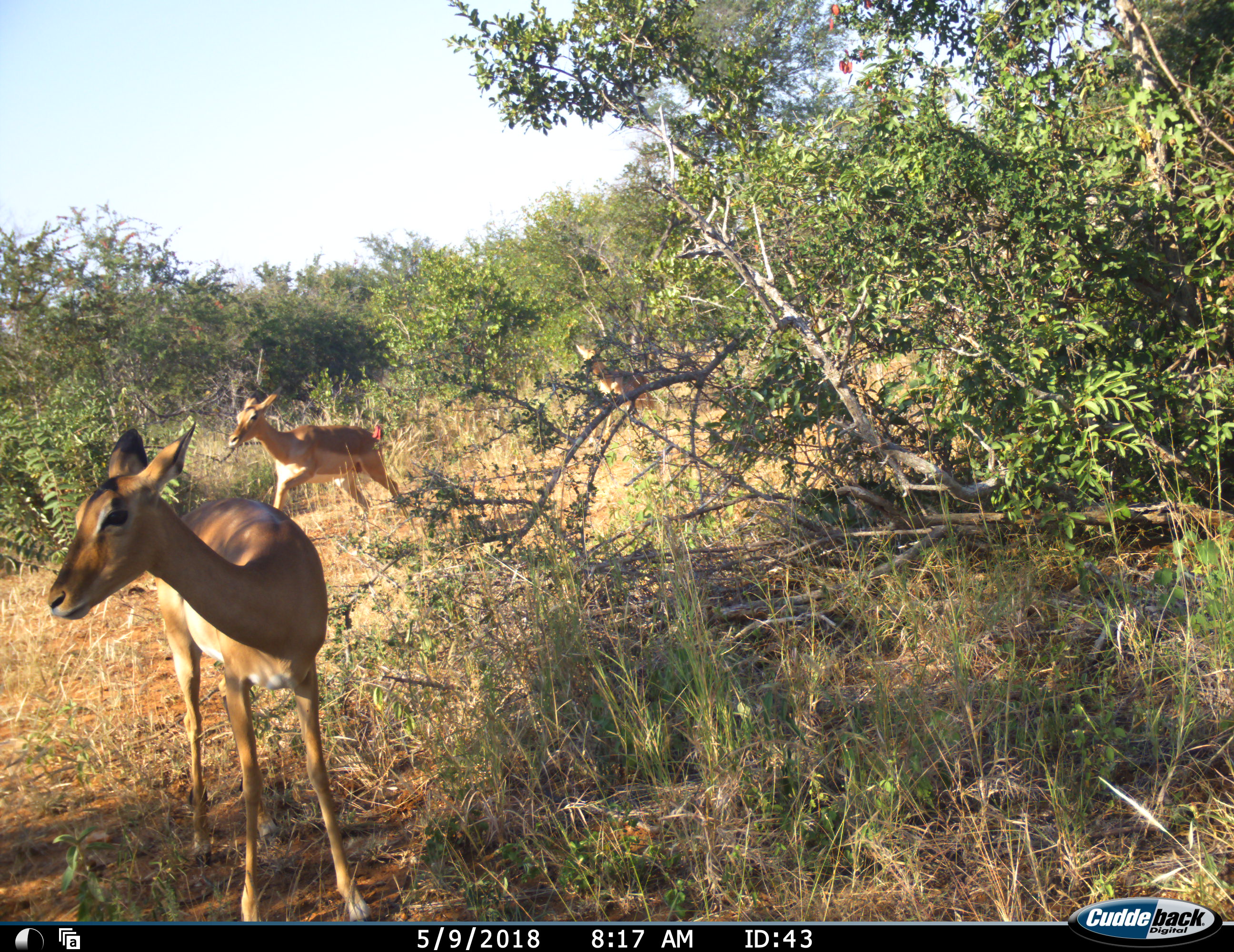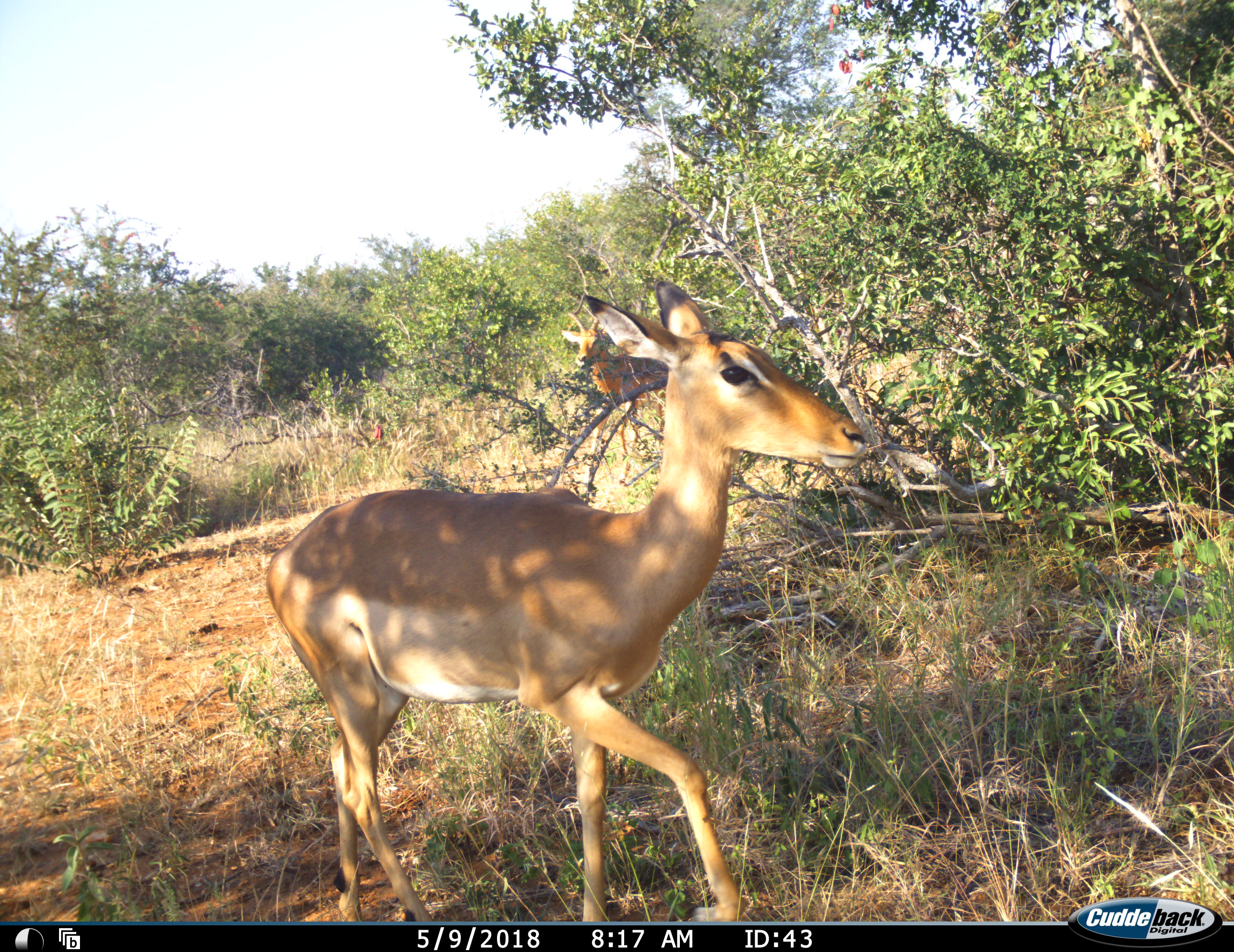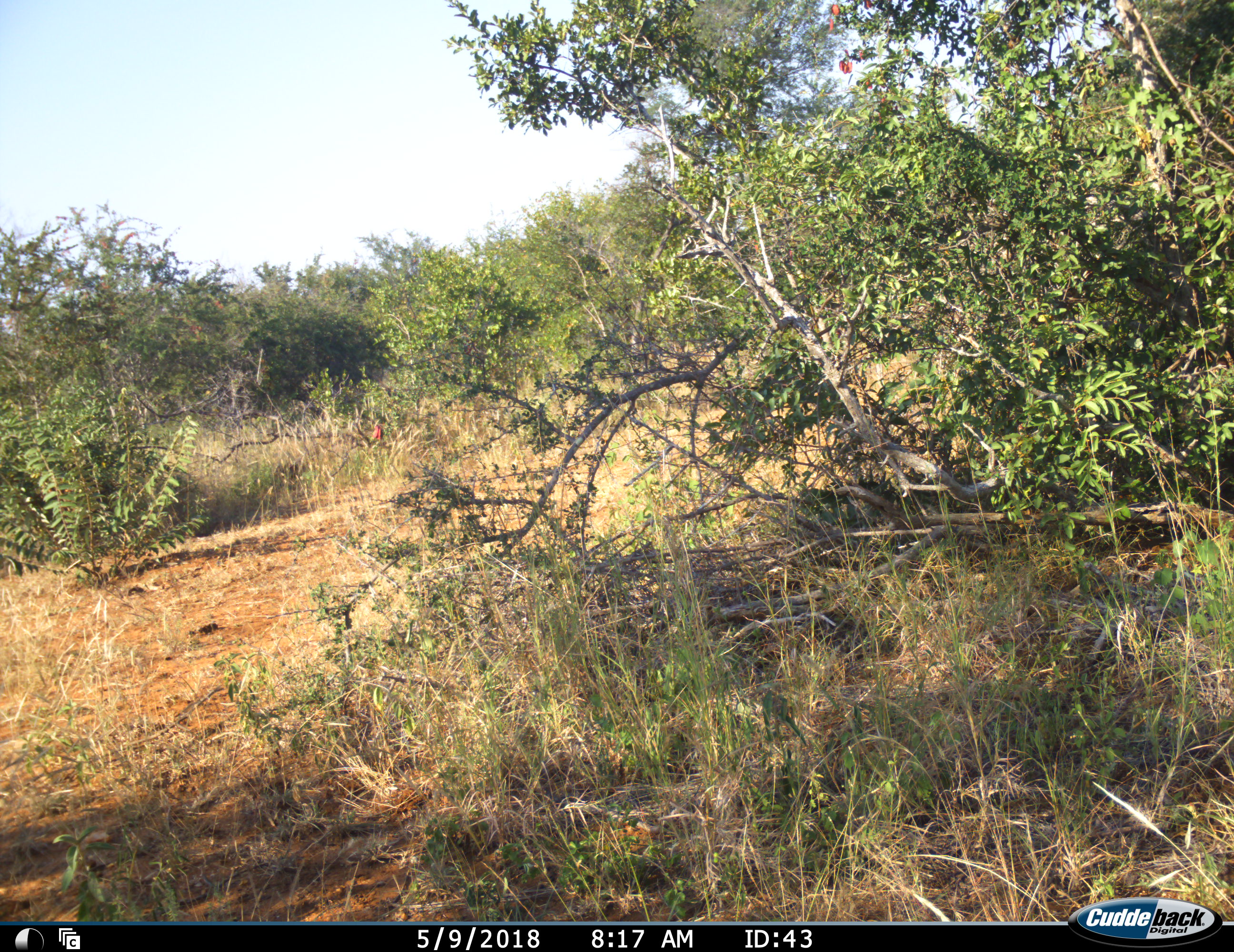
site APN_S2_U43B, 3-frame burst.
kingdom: Animalia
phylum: Chordata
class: Mammalia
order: Artiodactyla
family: Bovidae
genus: Aepyceros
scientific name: Aepyceros melampus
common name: impala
Impala (Aepyceros melampus), count 3. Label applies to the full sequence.